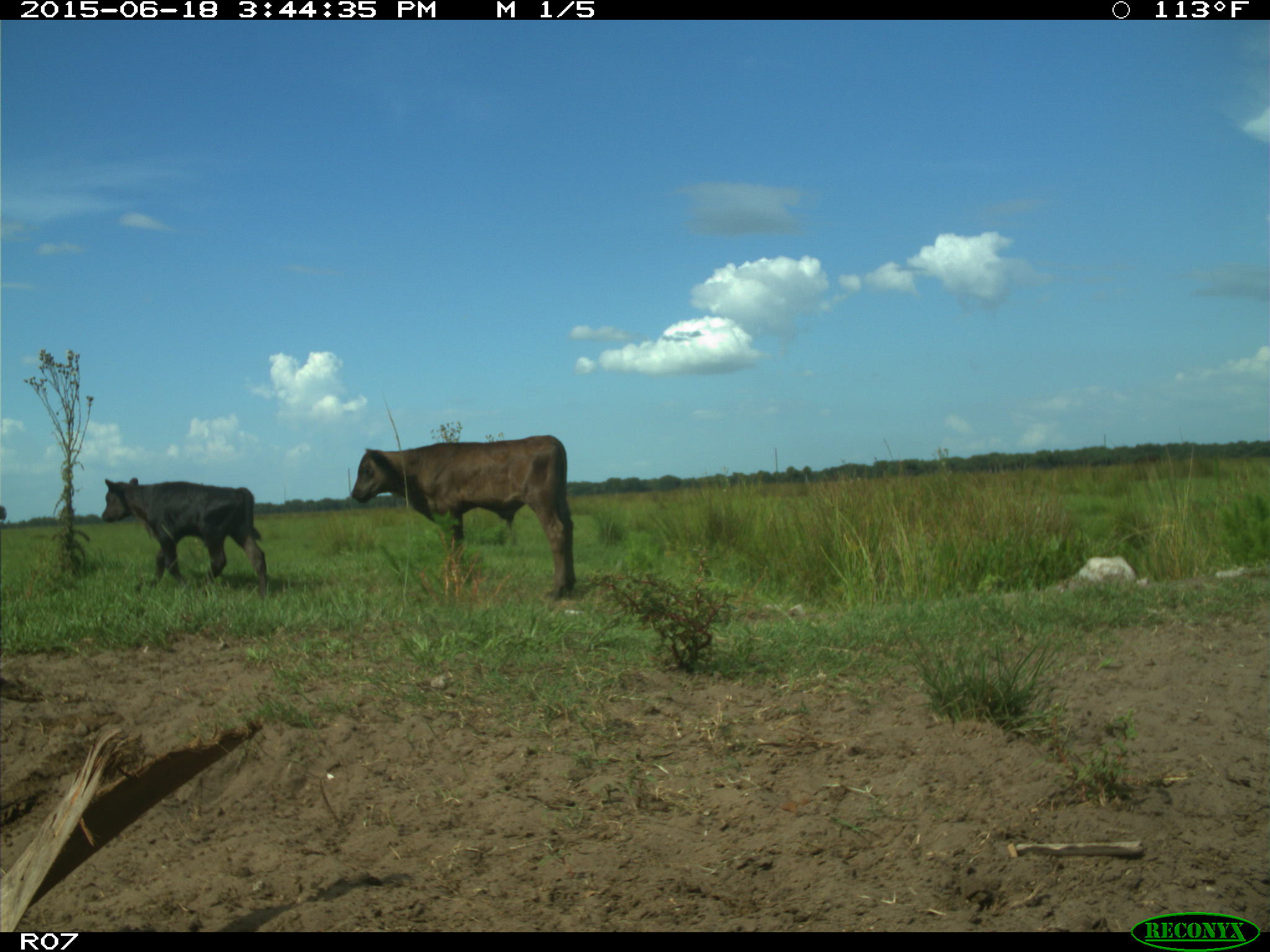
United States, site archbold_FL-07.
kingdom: Animalia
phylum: Chordata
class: Mammalia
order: Artiodactyla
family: Bovidae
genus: Bos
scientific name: Bos taurus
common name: domestic cow